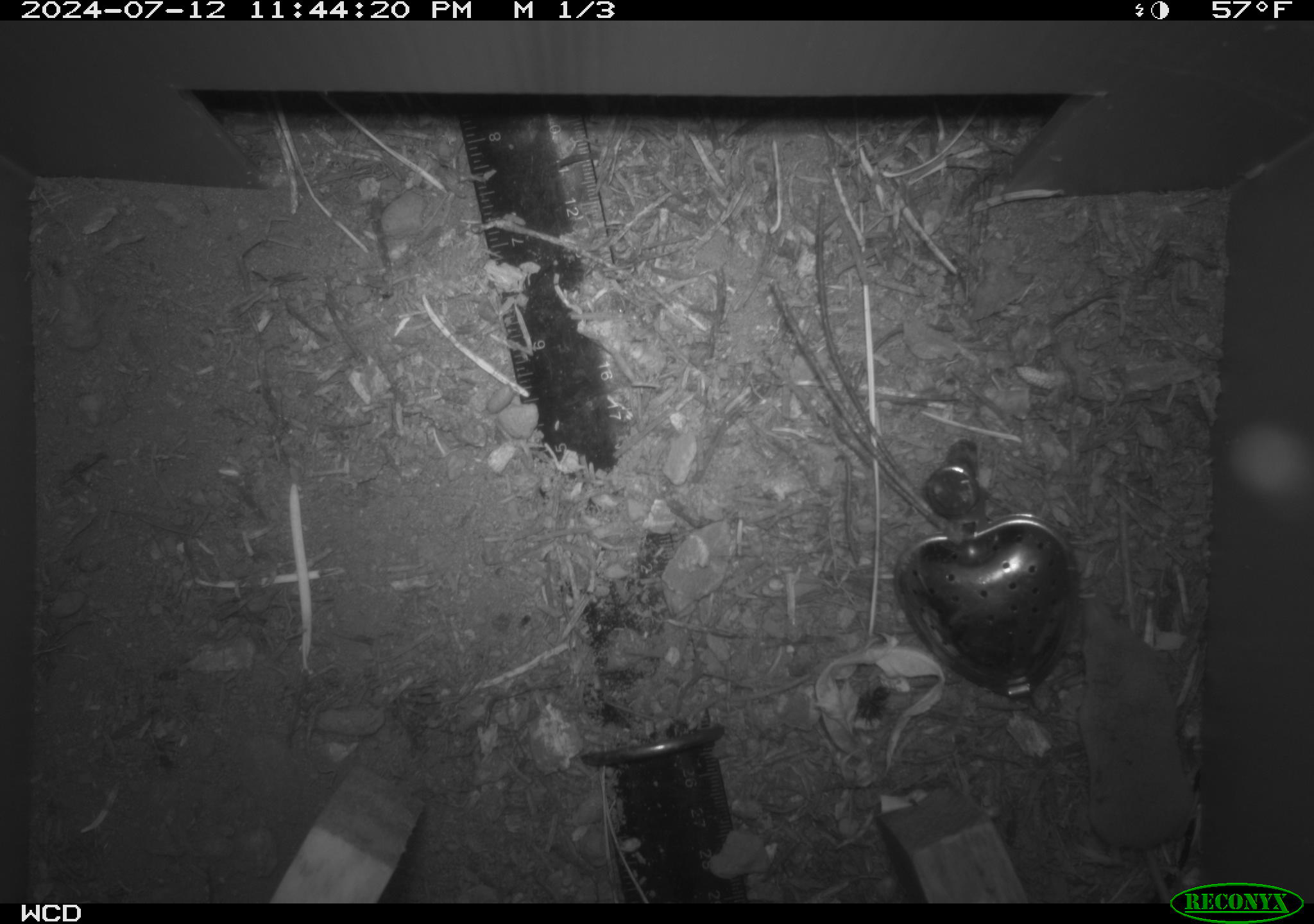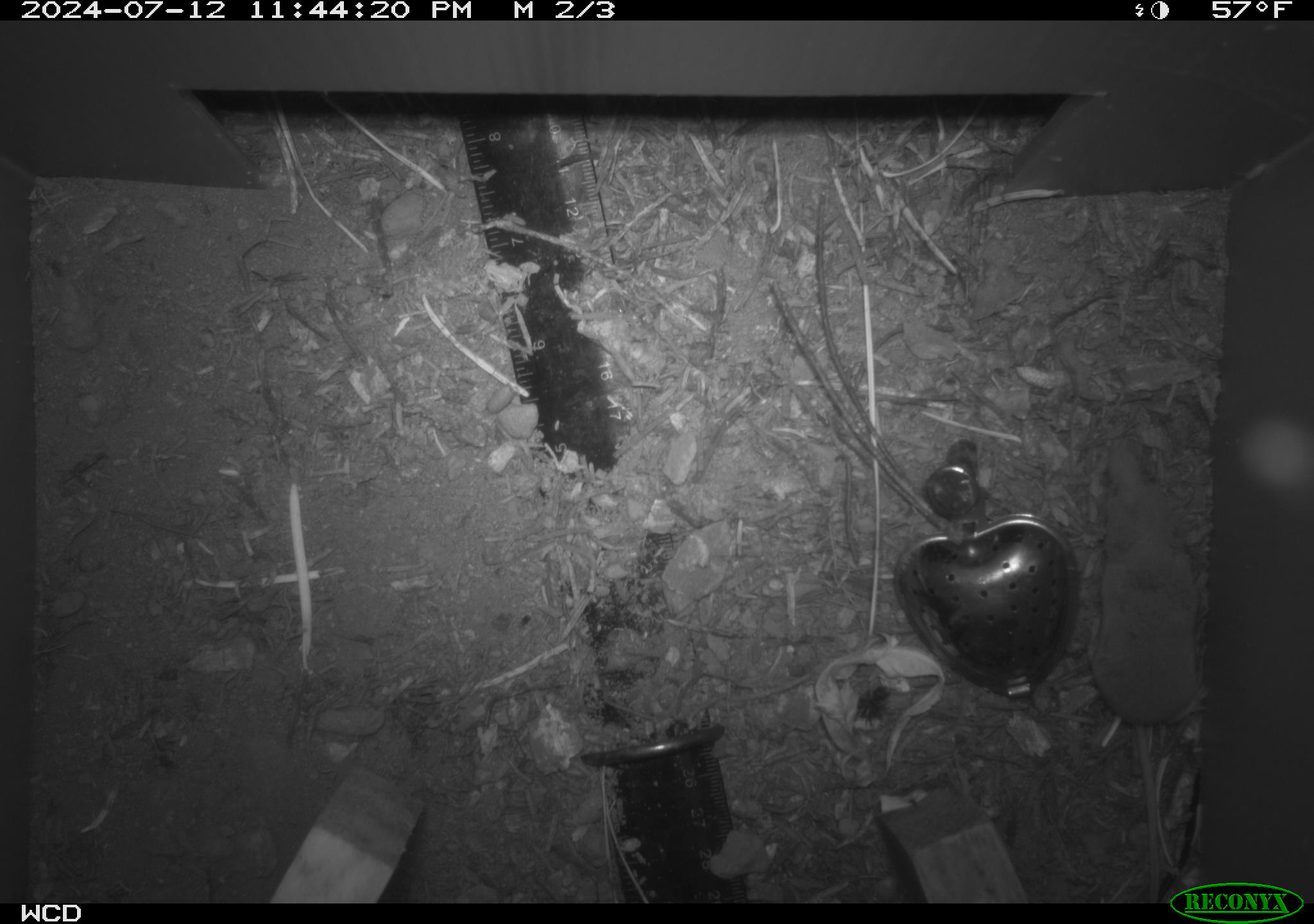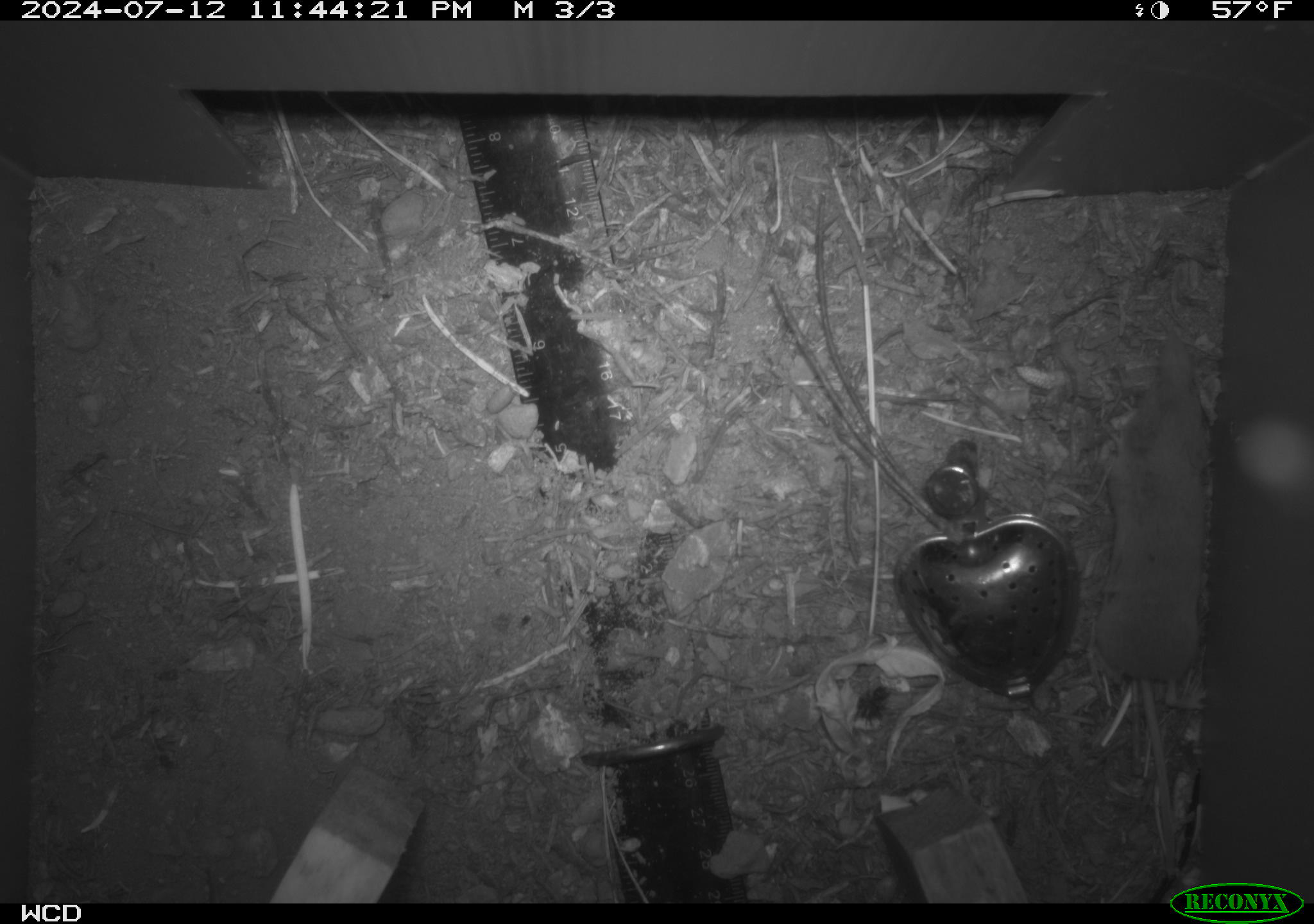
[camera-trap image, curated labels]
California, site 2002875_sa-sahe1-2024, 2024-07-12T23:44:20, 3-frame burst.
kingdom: Animalia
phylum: Chordata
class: Mammalia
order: Eulipotyphla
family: Soricidae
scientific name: Soricidae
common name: shrews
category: soricidae family